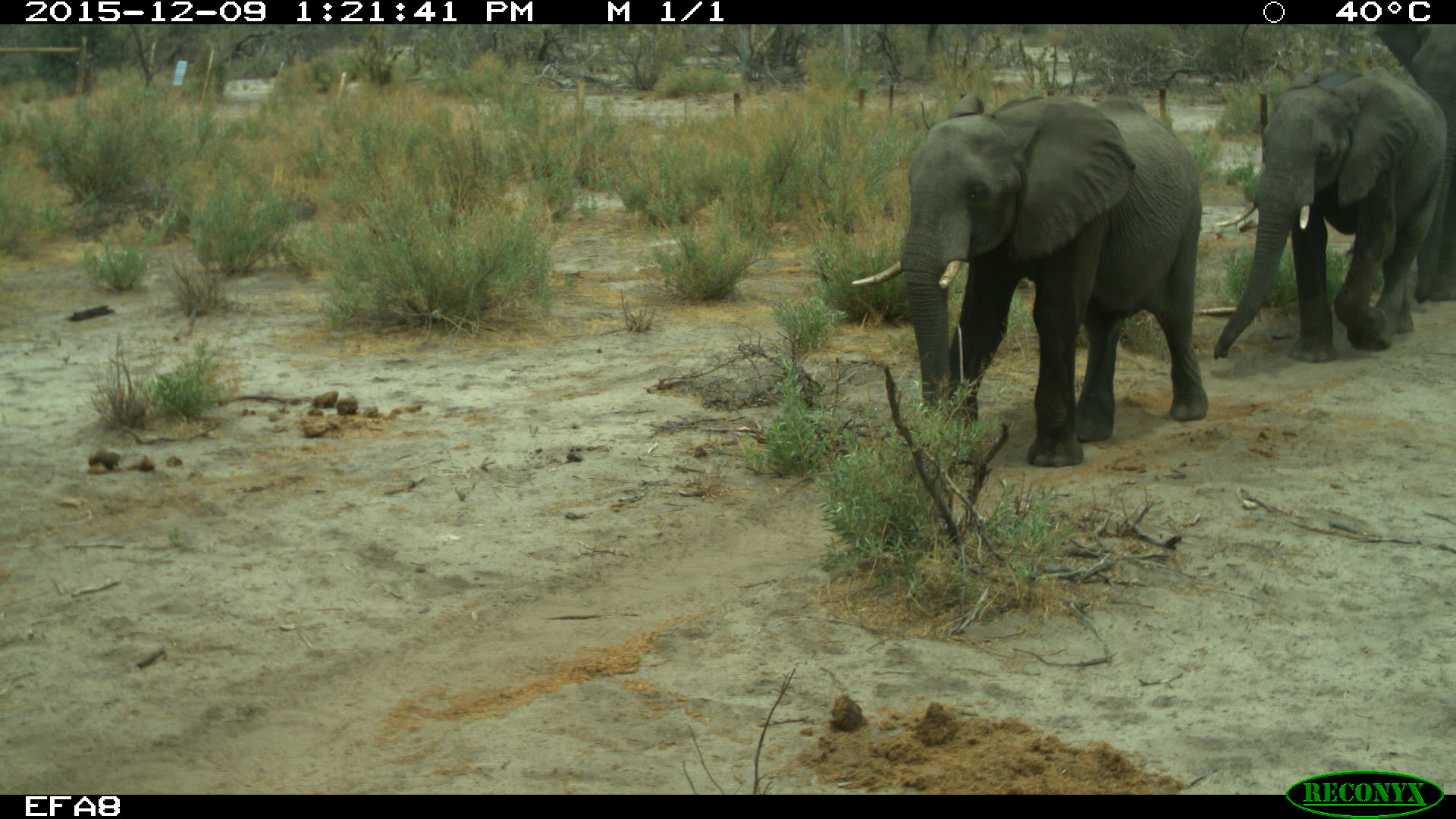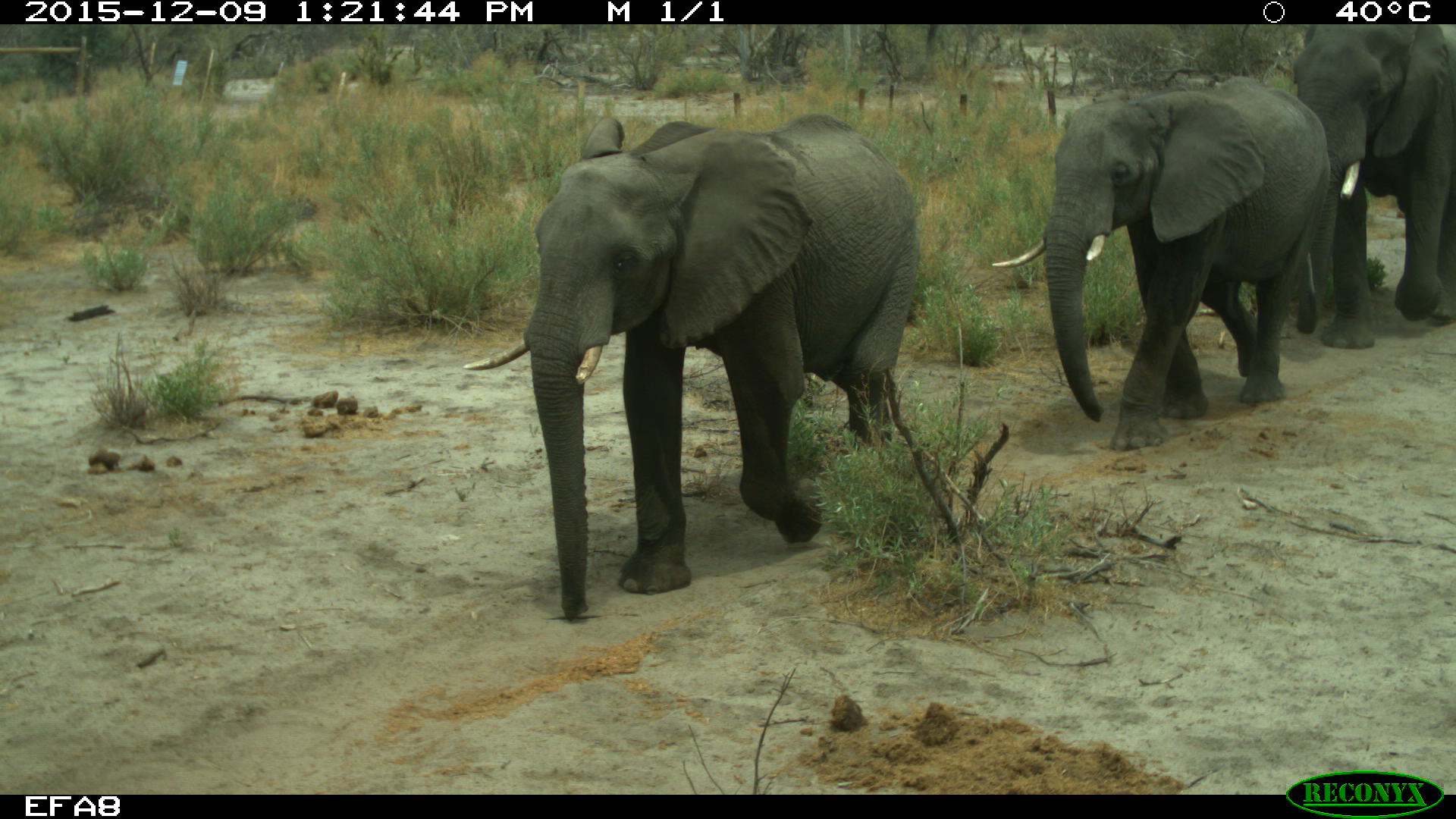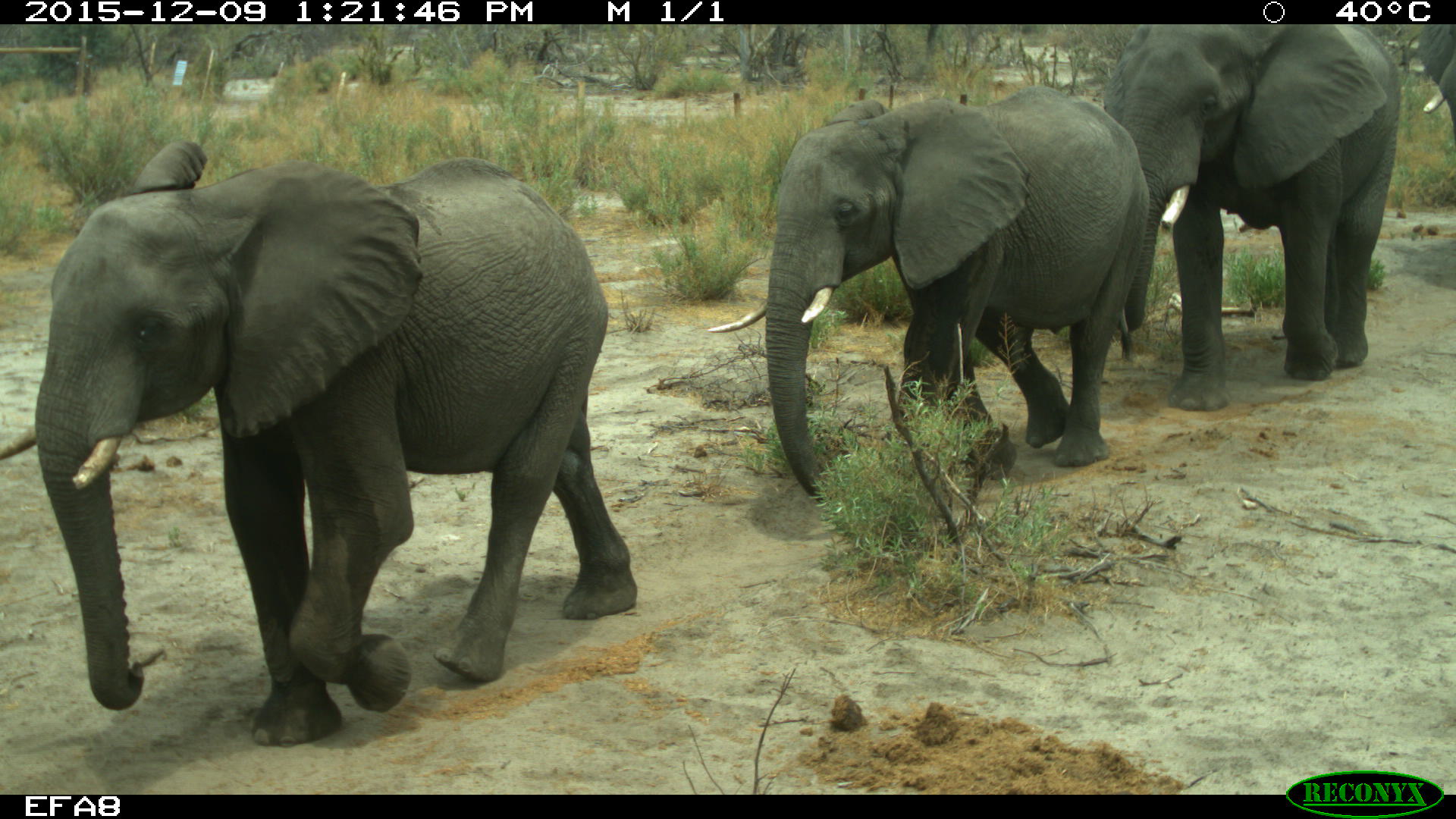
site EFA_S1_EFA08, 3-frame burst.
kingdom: Animalia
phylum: Chordata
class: Mammalia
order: Proboscidea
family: Elephantidae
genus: Loxodonta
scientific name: Loxodonta africana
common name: african bush elephant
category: elephant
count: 4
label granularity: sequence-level